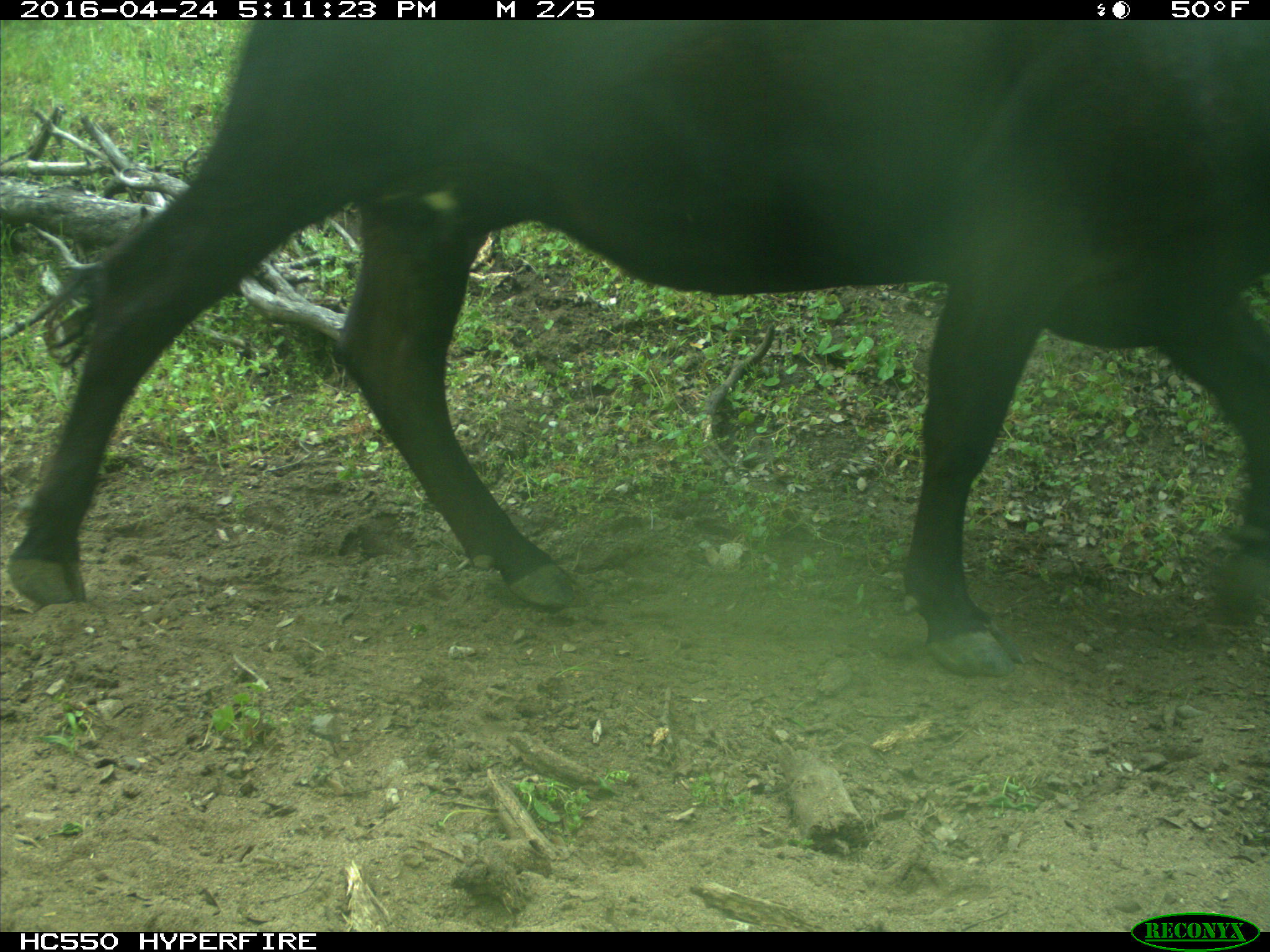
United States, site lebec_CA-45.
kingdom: Animalia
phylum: Chordata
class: Mammalia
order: Artiodactyla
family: Bovidae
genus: Bos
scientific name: Bos taurus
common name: domestic cow